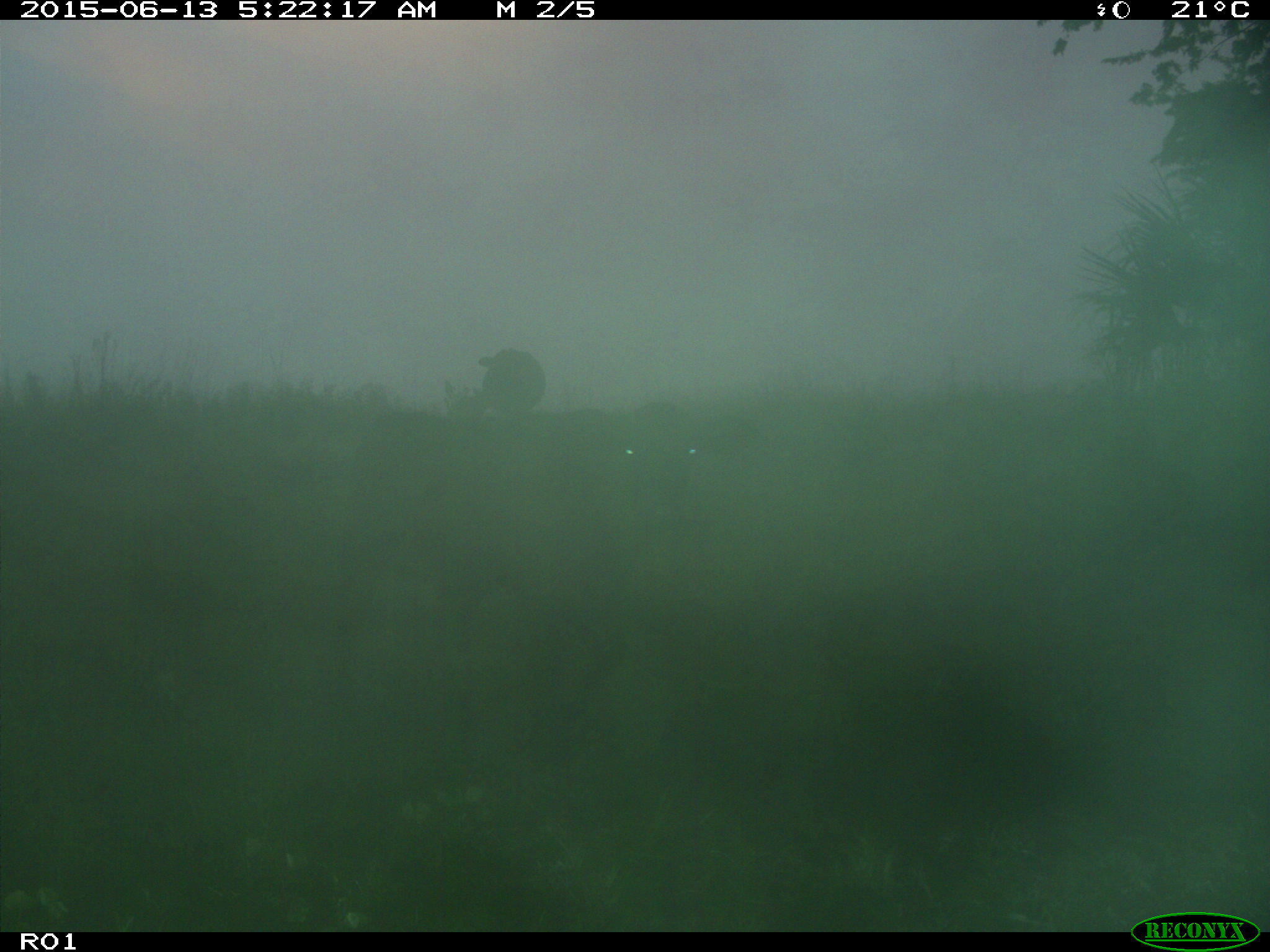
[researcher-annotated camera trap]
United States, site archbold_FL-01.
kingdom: Animalia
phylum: Chordata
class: Mammalia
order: Artiodactyla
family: Bovidae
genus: Bos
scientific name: Bos taurus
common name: domestic cow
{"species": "Bos taurus (domestic cow)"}